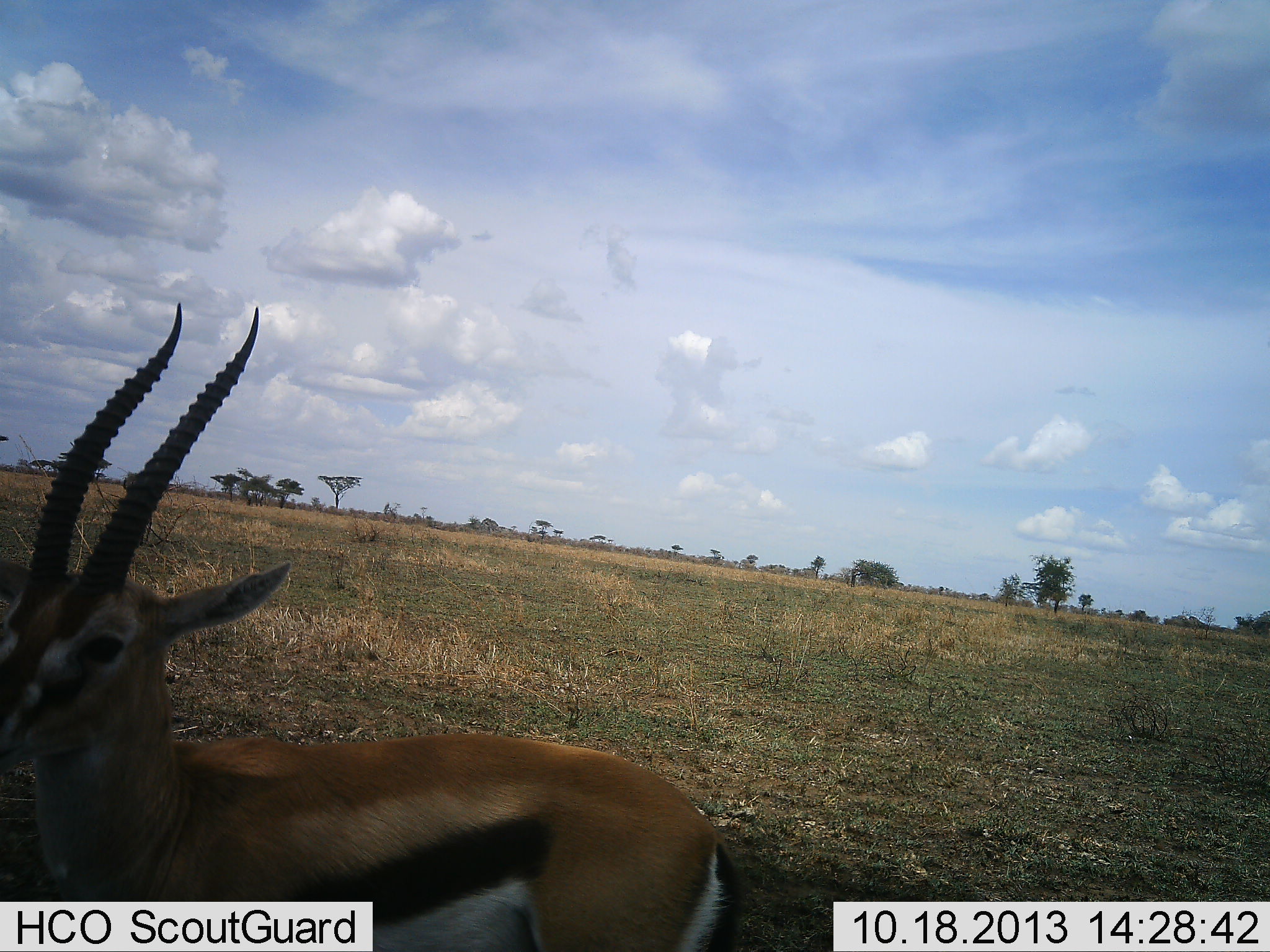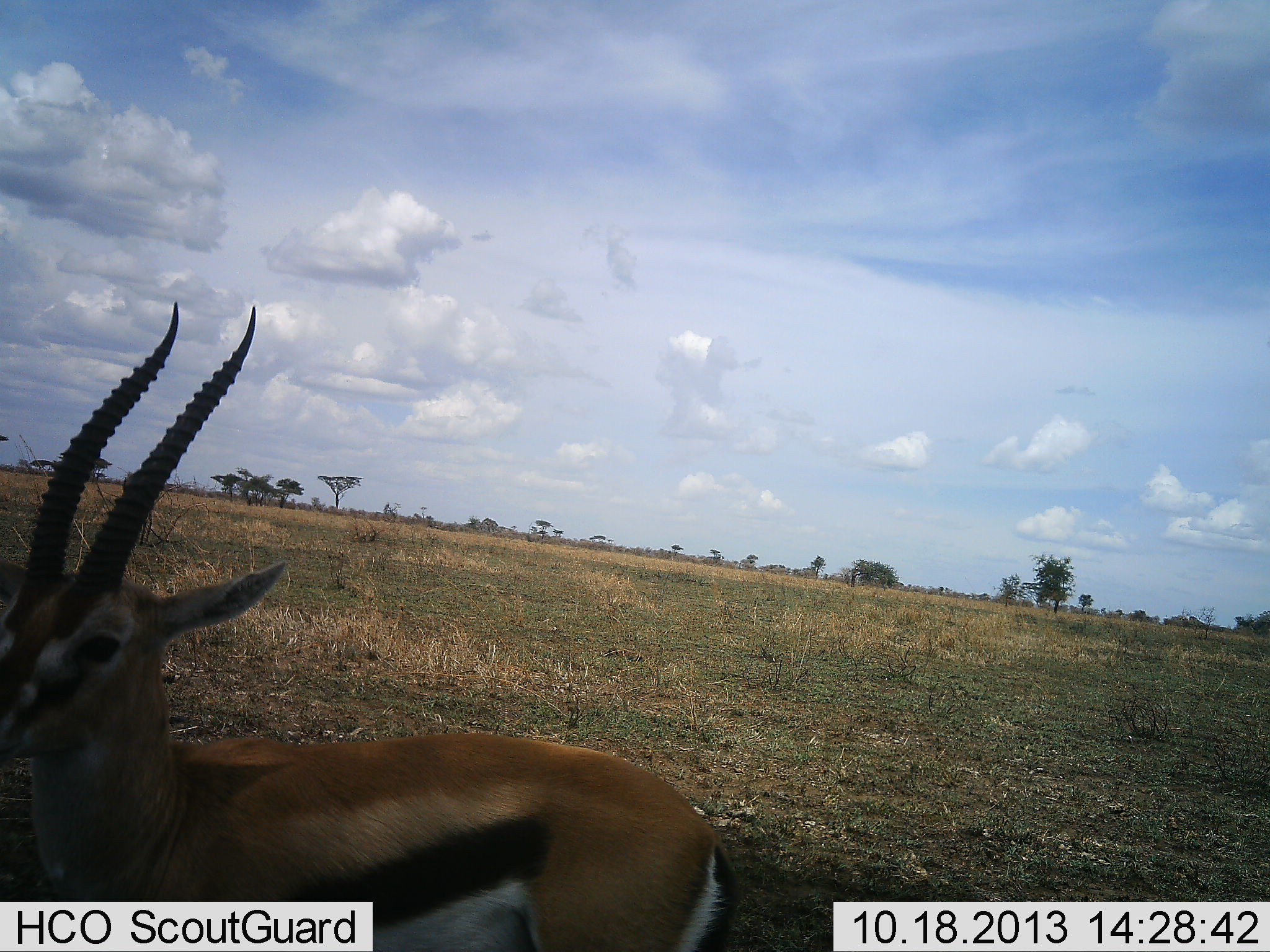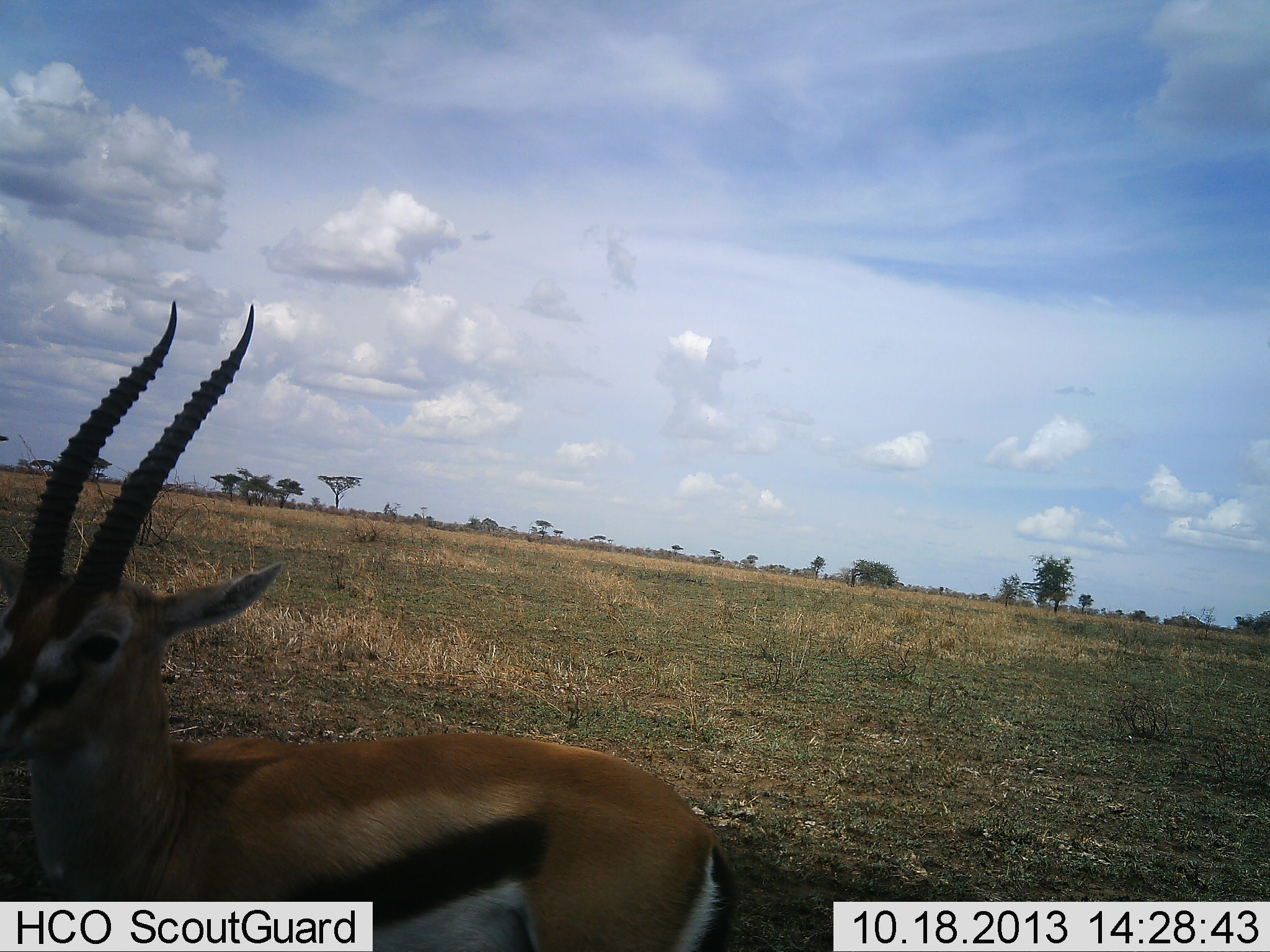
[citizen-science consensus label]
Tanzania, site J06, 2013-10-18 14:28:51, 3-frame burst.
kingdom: Animalia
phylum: Chordata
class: Mammalia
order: Artiodactyla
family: Bovidae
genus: Eudorcas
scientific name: Eudorcas thomsonii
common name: thomson's gazelle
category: gazellethomsons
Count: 1.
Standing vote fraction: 94%.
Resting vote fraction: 6%.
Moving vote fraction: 0%.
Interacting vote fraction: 0%.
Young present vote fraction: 0%.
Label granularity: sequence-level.